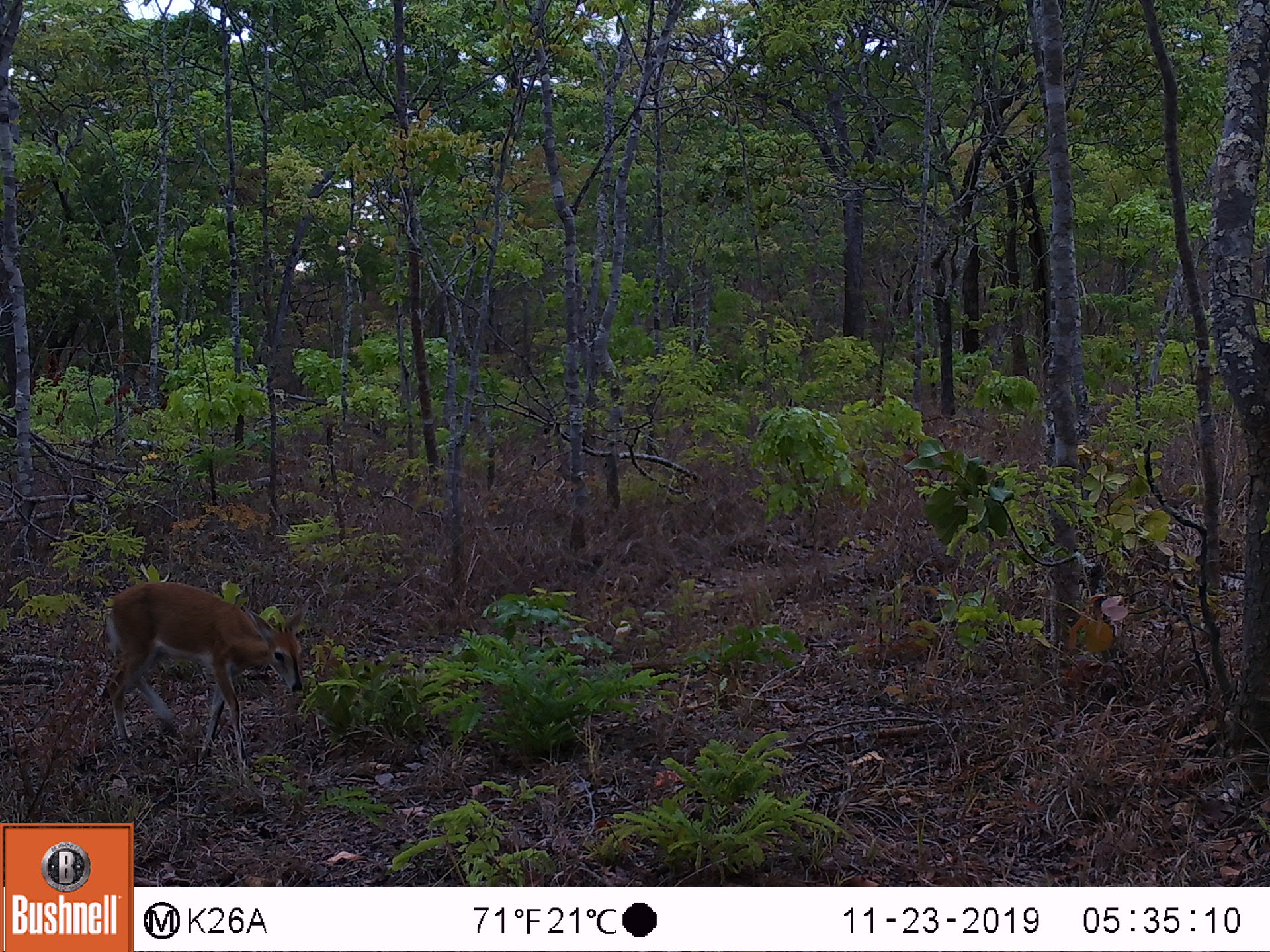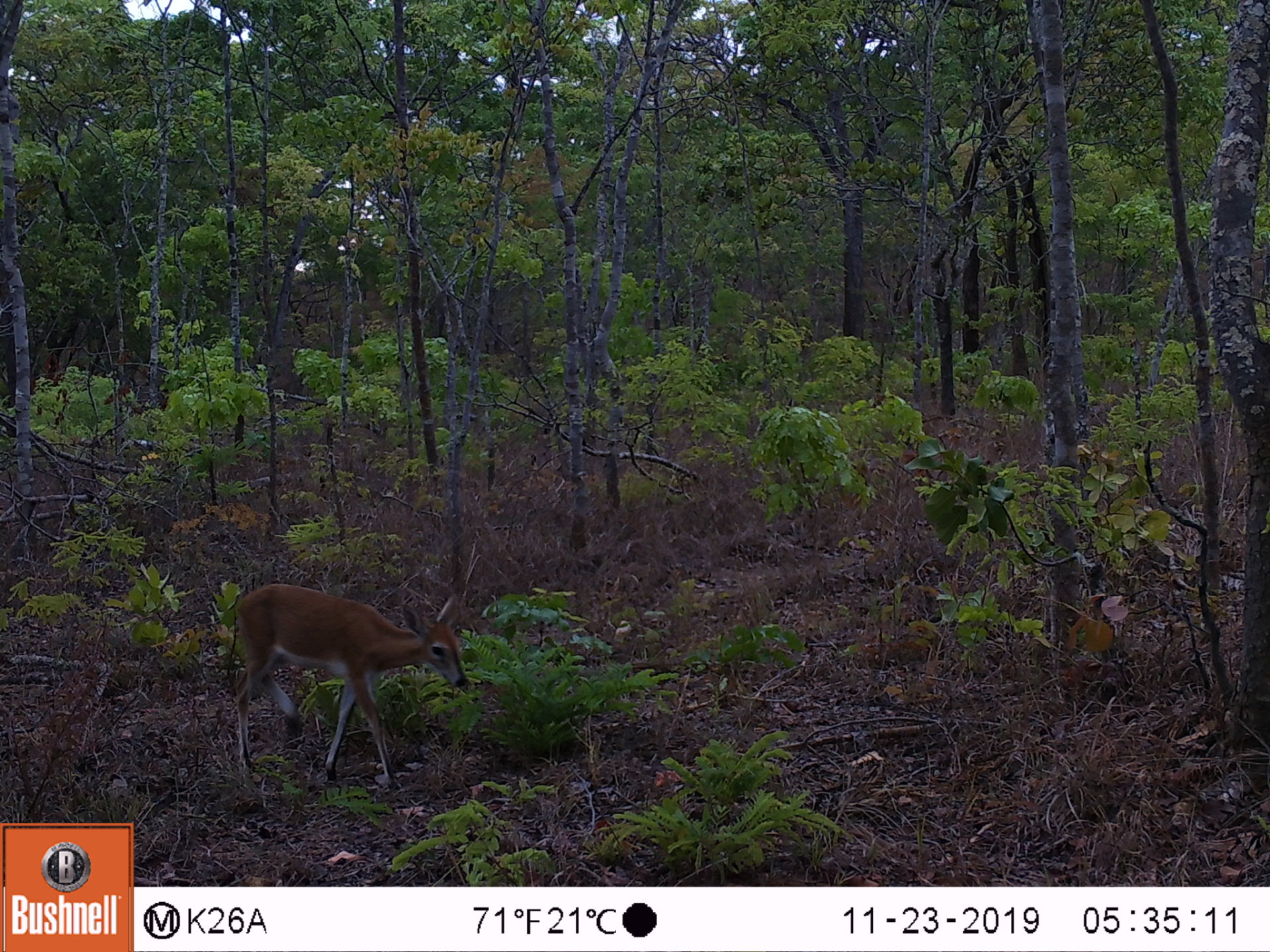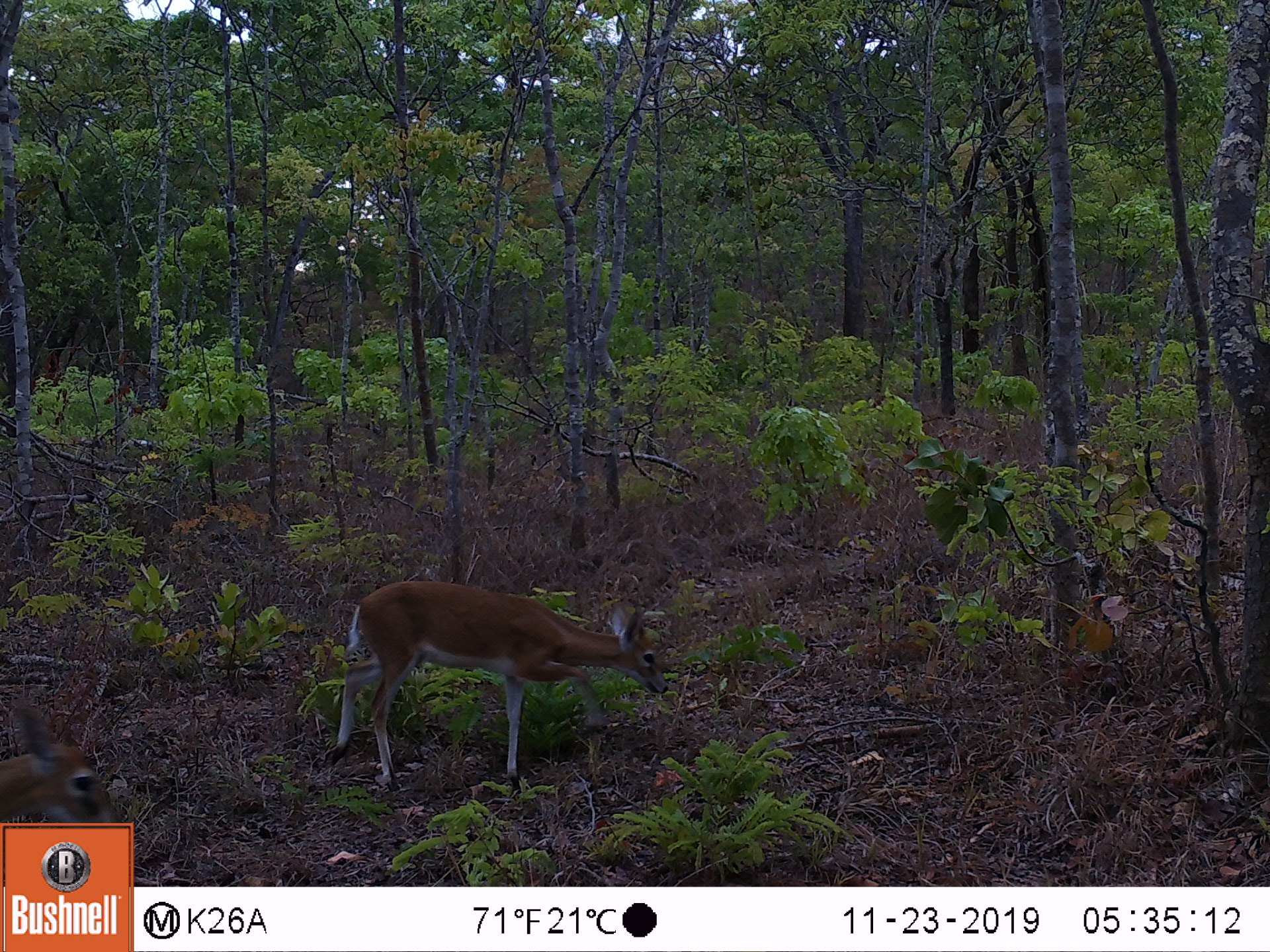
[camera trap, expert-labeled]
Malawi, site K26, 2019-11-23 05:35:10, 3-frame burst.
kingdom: Animalia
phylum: Chordata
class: Mammalia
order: Artiodactyla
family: Bovidae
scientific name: Antilopinae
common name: small antelope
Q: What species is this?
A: Small antelope (Antilopinae).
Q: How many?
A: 1.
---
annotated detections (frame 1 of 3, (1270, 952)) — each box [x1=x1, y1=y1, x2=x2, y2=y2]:
small antelope: [x1=109, y1=581, x2=306, y2=774]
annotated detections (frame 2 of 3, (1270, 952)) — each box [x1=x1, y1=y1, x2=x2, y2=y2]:
small antelope: [x1=234, y1=585, x2=471, y2=786]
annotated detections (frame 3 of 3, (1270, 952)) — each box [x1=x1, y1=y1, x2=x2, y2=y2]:
small antelope: [x1=339, y1=582, x2=666, y2=790]; [x1=2, y1=698, x2=121, y2=819]